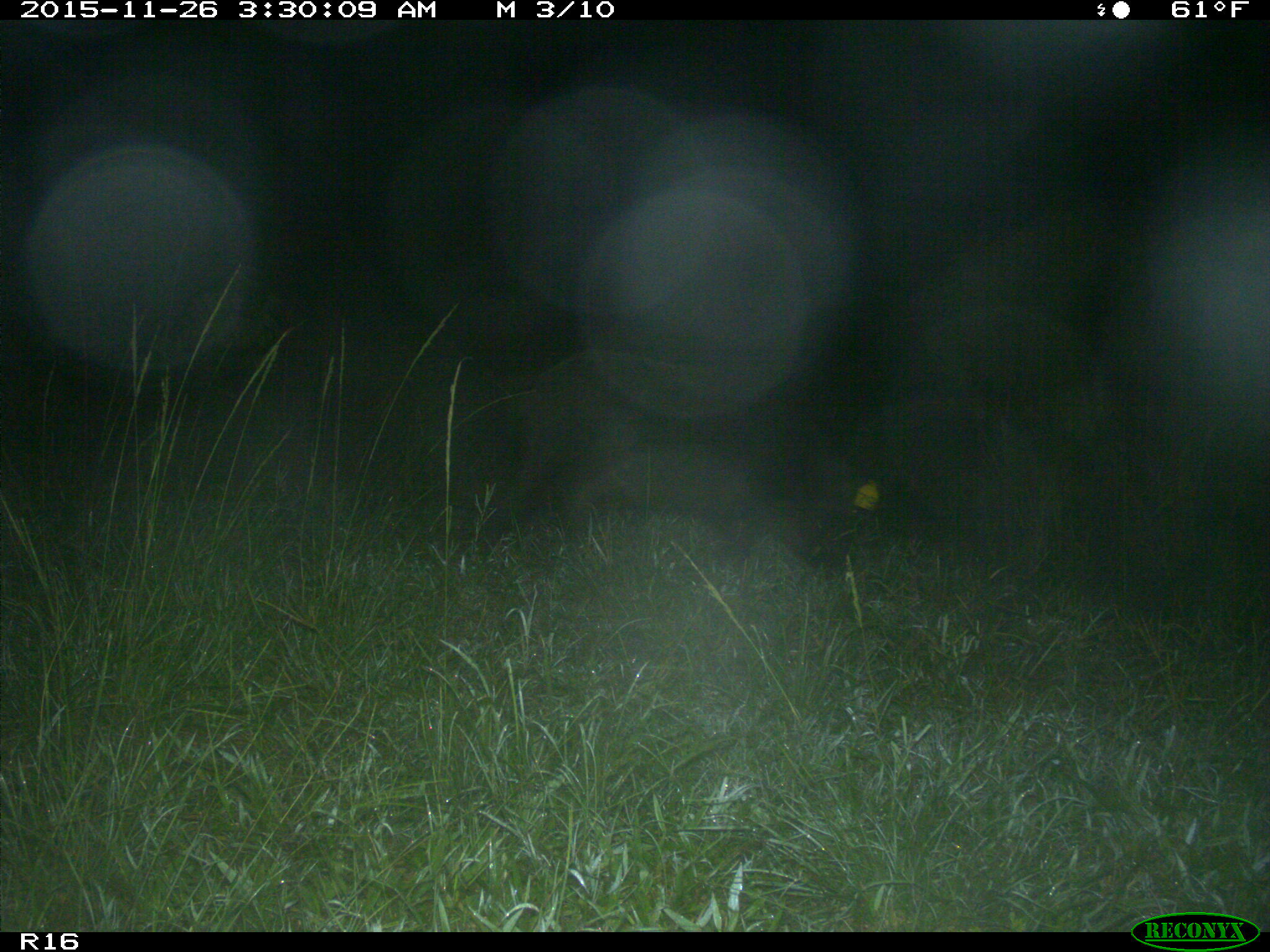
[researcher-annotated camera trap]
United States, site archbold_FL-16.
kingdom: Animalia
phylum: Chordata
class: Mammalia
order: Artiodactyla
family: Suidae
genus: Sus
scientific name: Sus scrofa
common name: wild boar